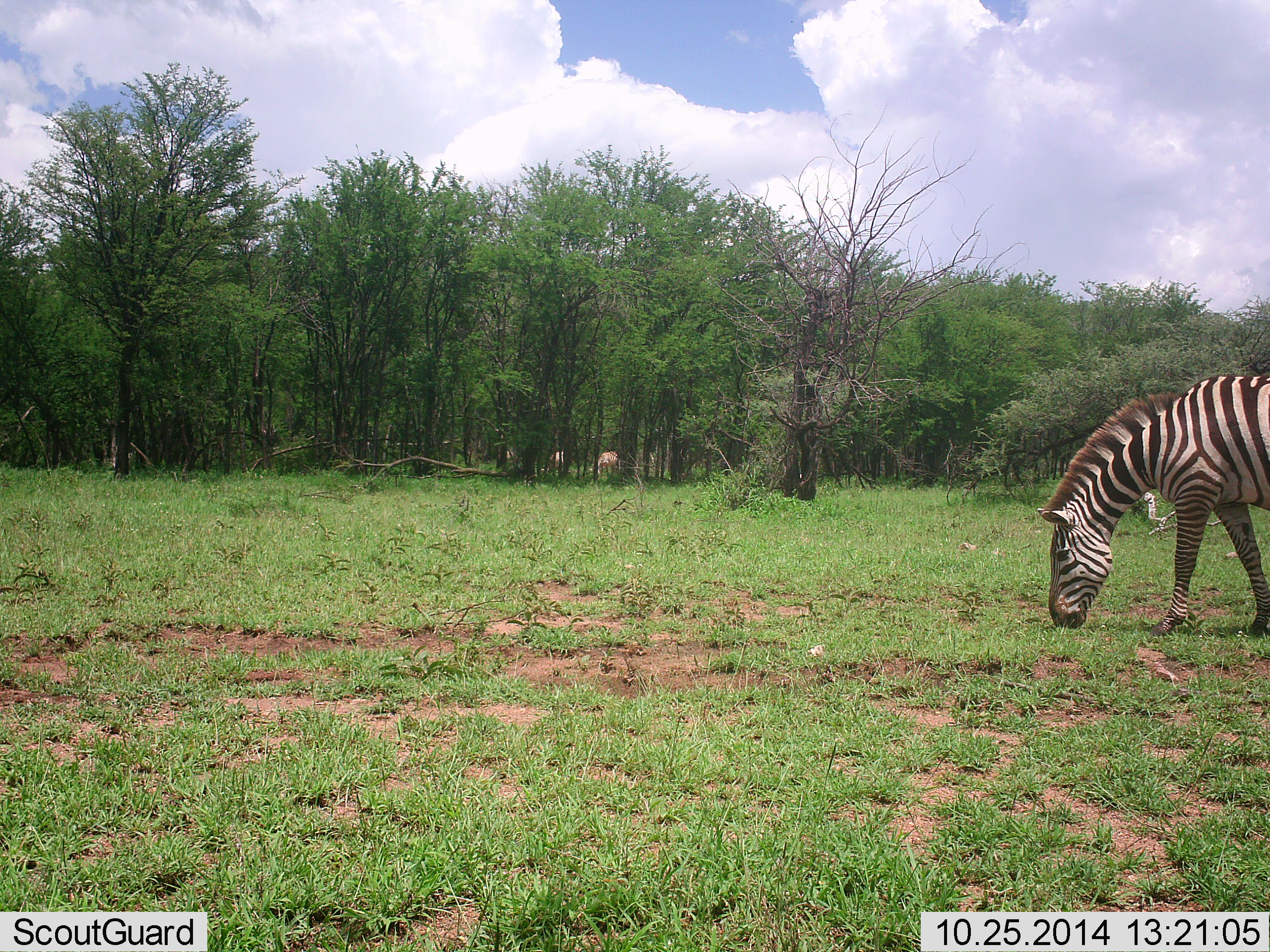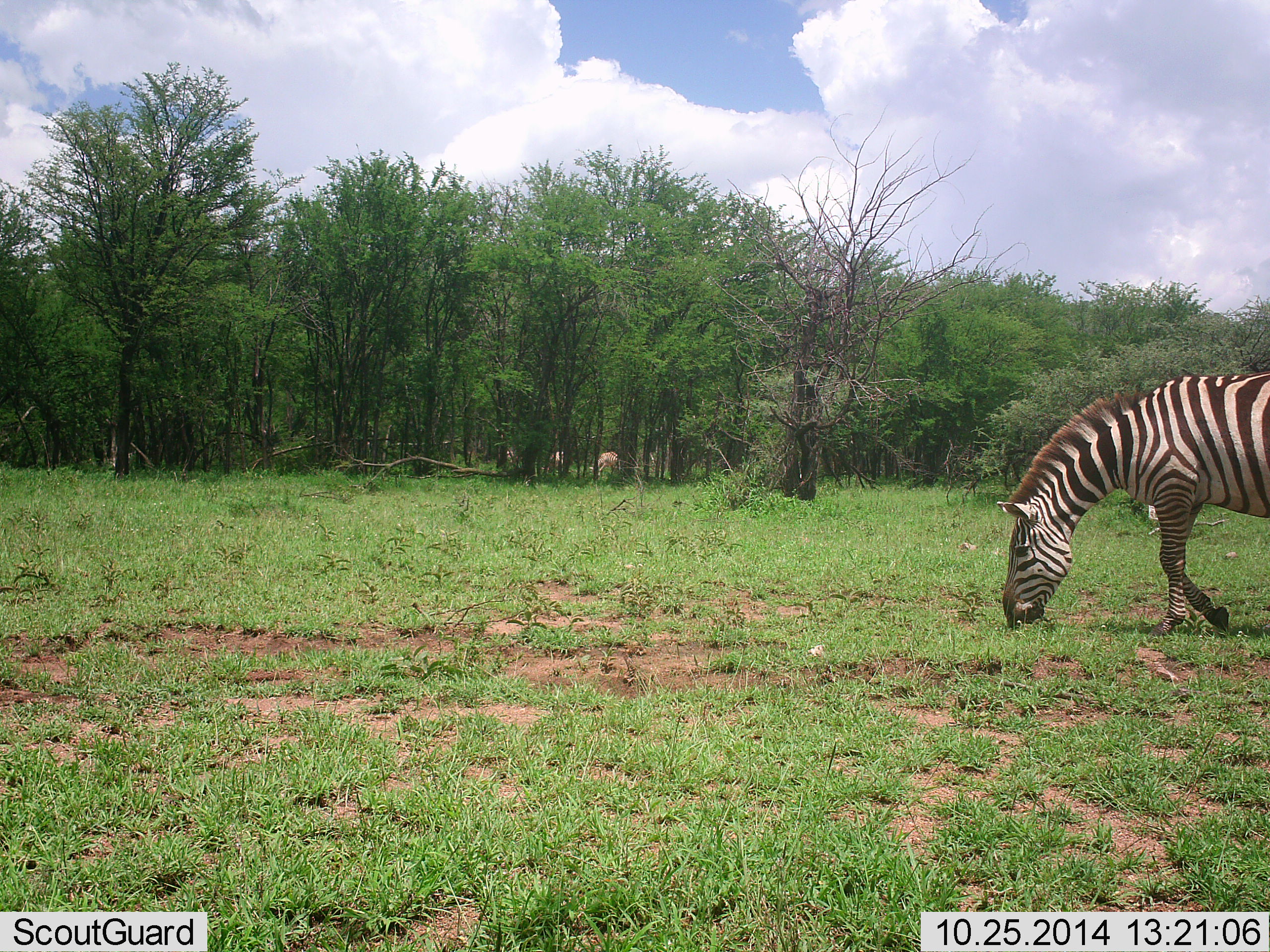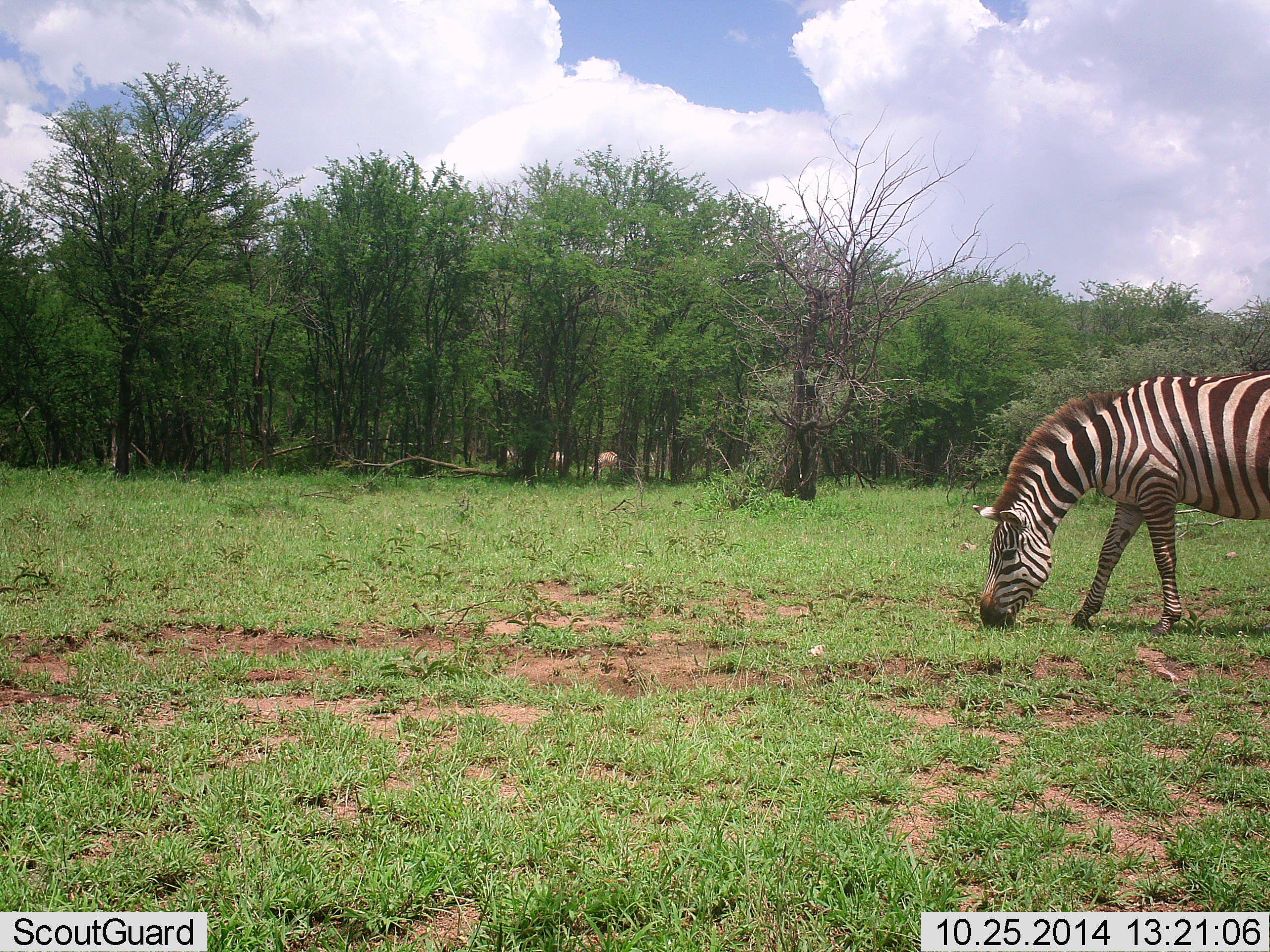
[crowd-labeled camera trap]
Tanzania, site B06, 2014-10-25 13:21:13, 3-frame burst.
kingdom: Animalia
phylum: Chordata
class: Mammalia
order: Perissodactyla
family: Equidae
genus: Equus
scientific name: Equus quagga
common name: plains zebra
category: zebra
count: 1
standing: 7%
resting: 0%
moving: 36%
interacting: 0%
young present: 0%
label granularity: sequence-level